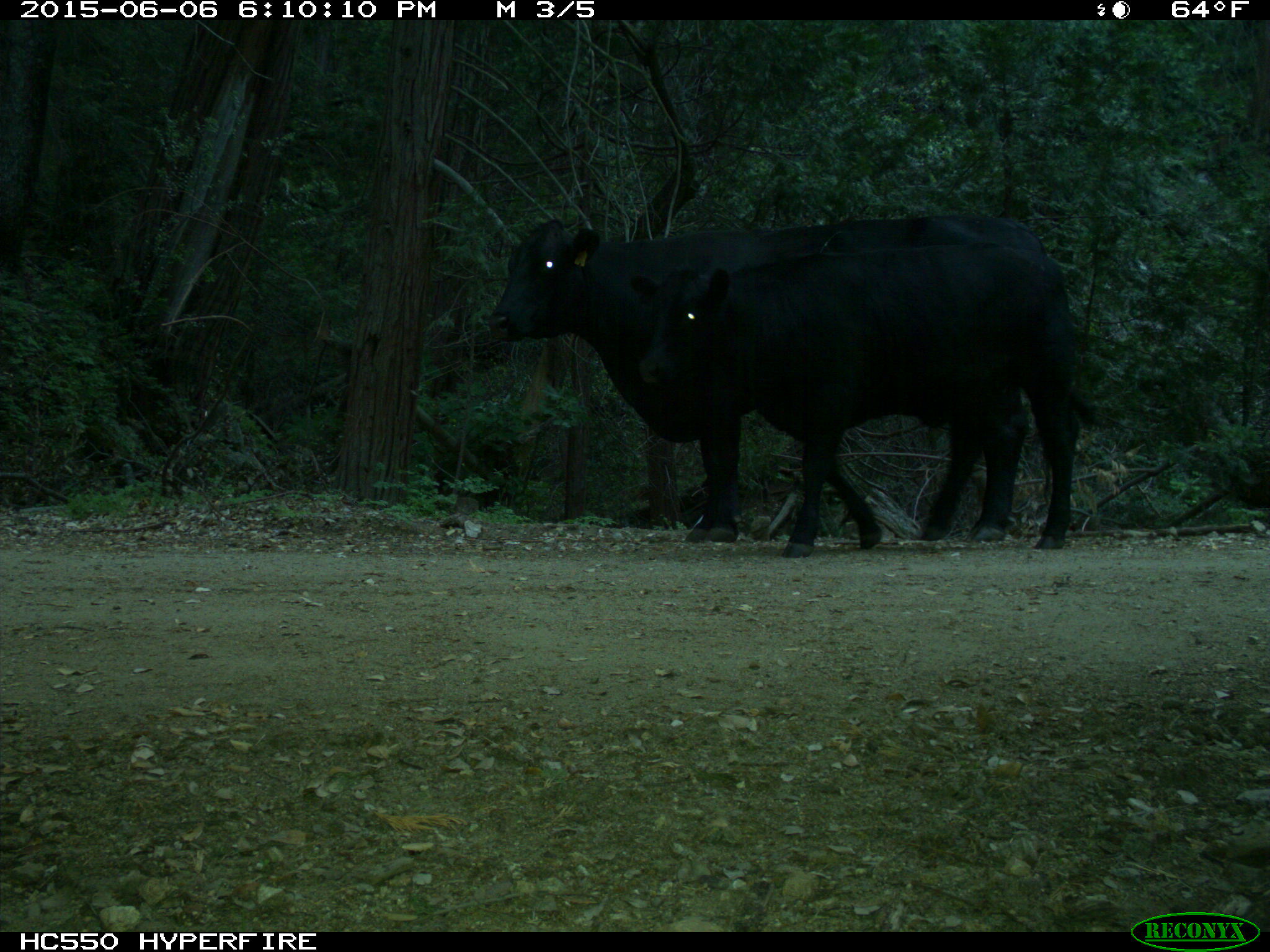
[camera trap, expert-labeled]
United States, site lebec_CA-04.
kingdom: Animalia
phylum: Chordata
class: Mammalia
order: Artiodactyla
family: Bovidae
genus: Bos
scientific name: Bos taurus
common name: domestic cow